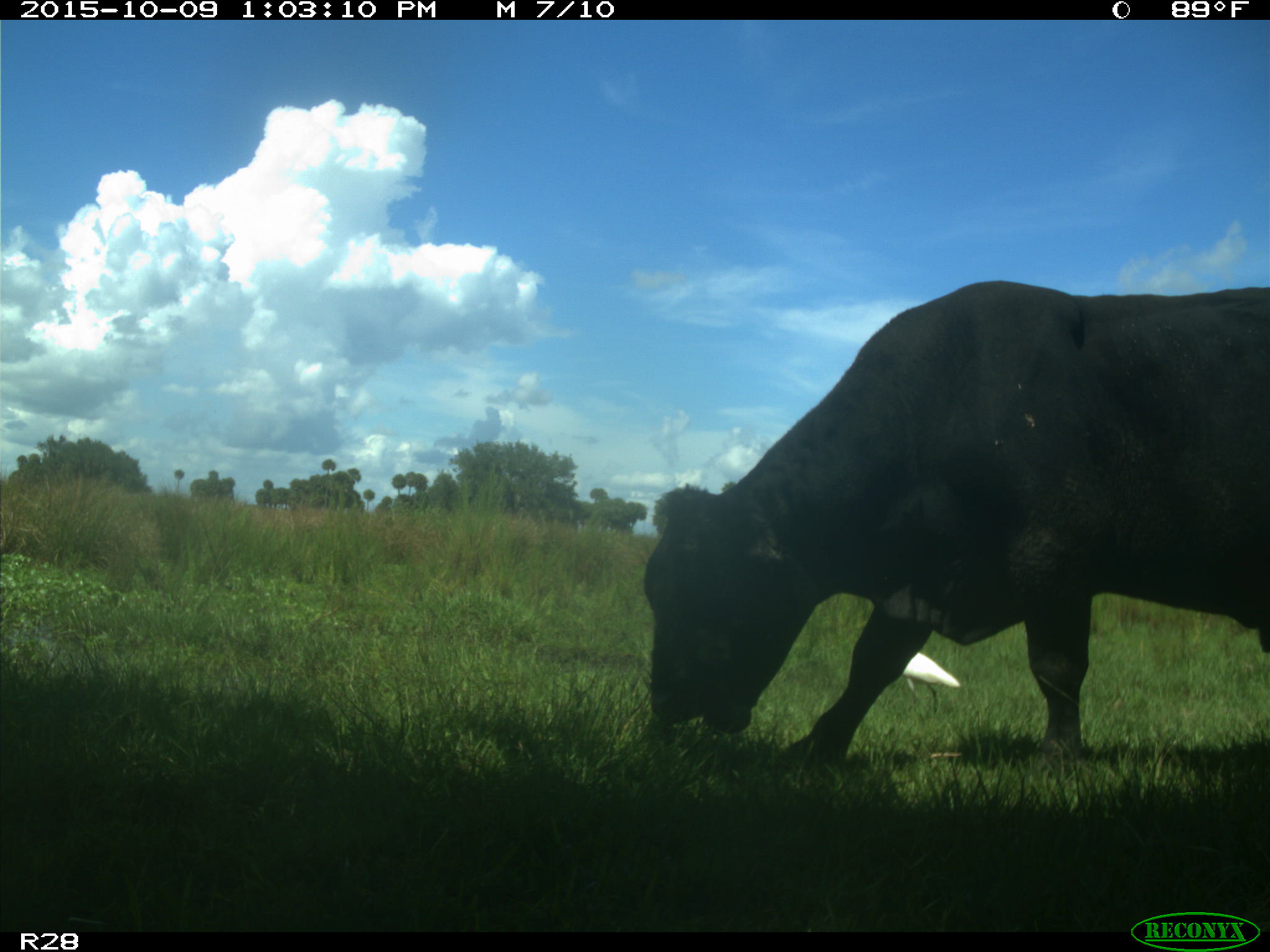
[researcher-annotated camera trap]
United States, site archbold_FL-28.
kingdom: Animalia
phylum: Chordata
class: Mammalia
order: Artiodactyla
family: Bovidae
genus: Bos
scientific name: Bos taurus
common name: domestic cow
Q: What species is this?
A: Bos taurus (domestic cow).